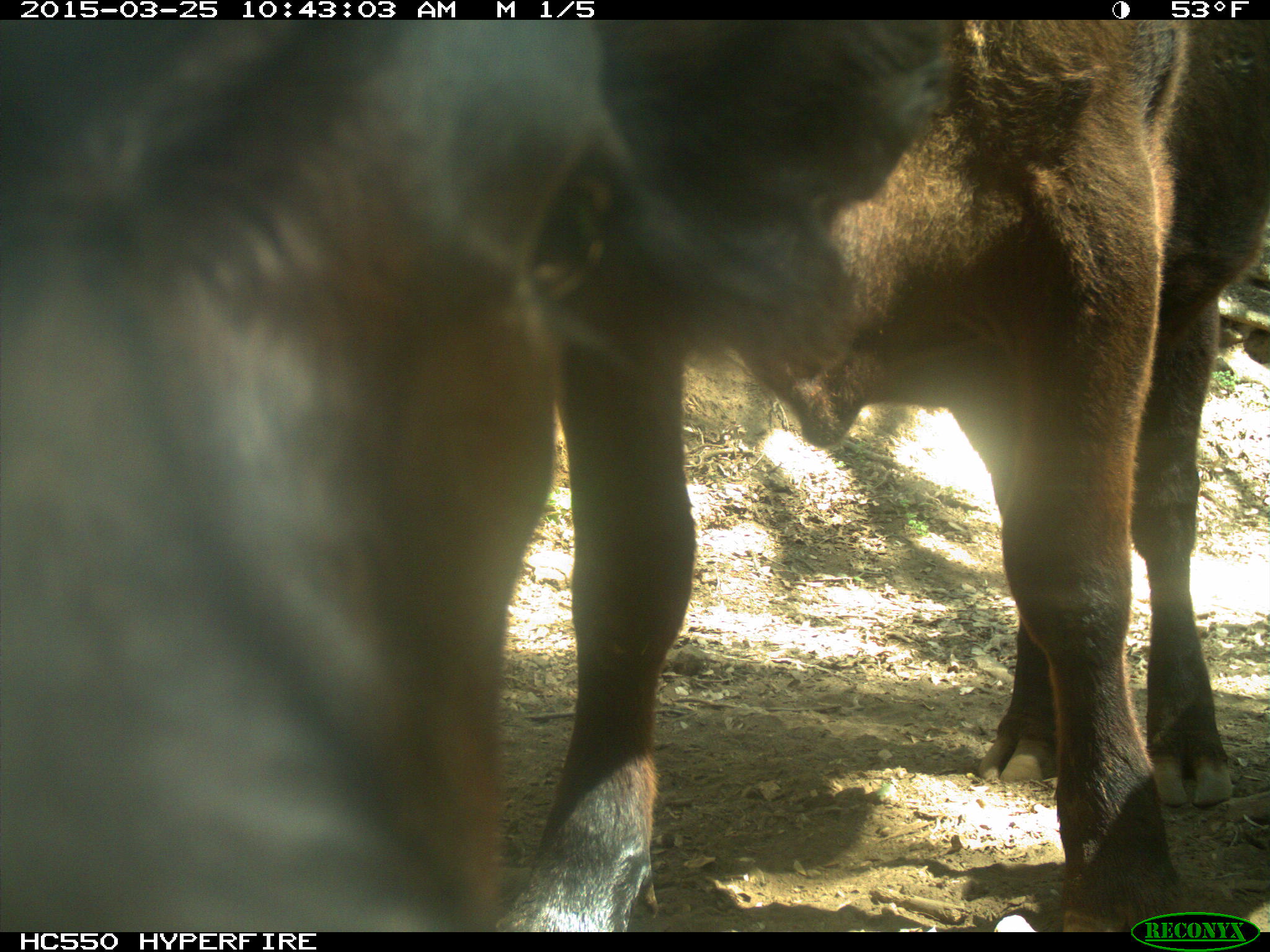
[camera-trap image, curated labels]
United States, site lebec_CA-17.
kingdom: Animalia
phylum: Chordata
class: Mammalia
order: Artiodactyla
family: Bovidae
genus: Bos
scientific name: Bos taurus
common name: domestic cow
Bos taurus (domestic cow).